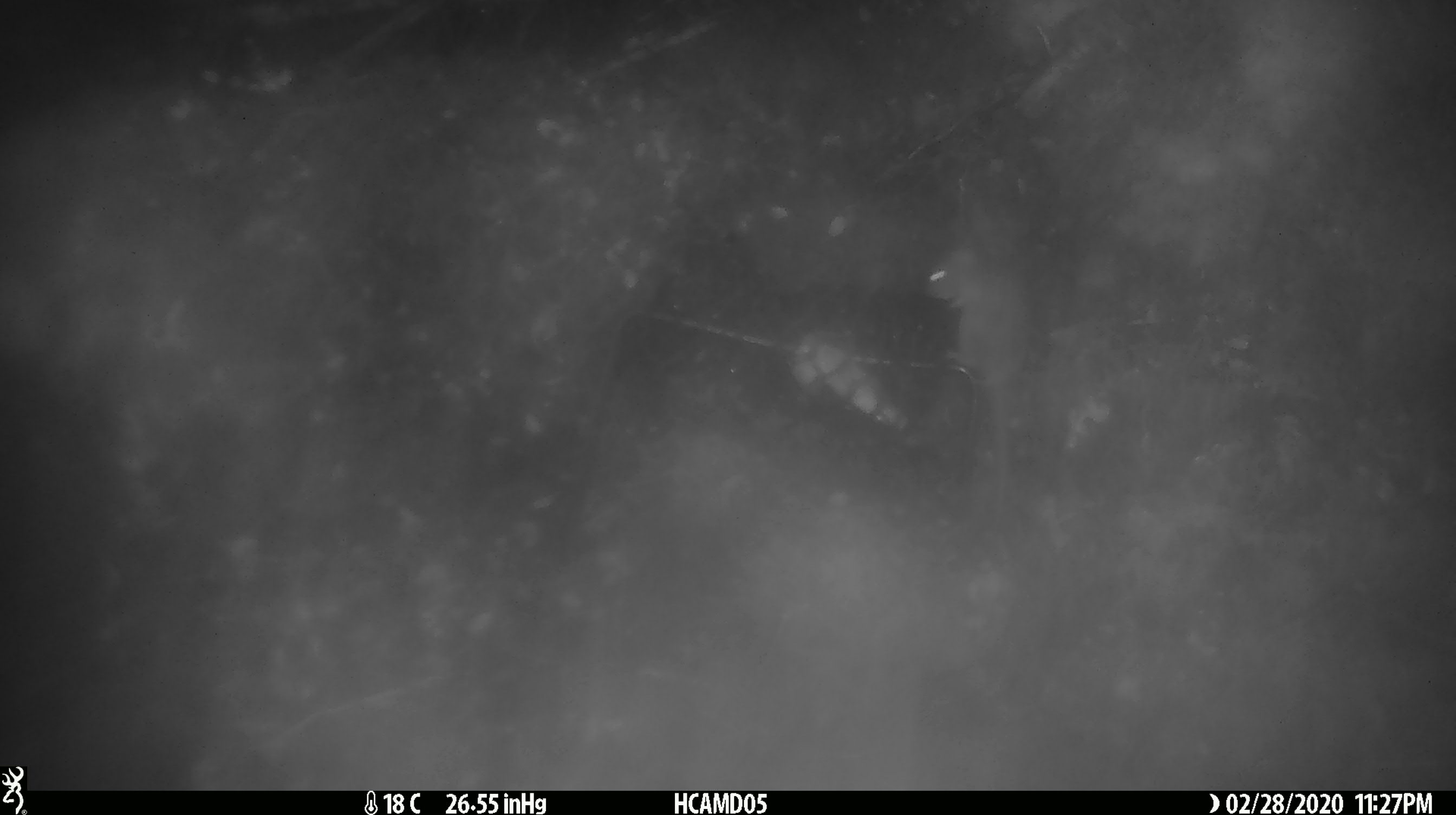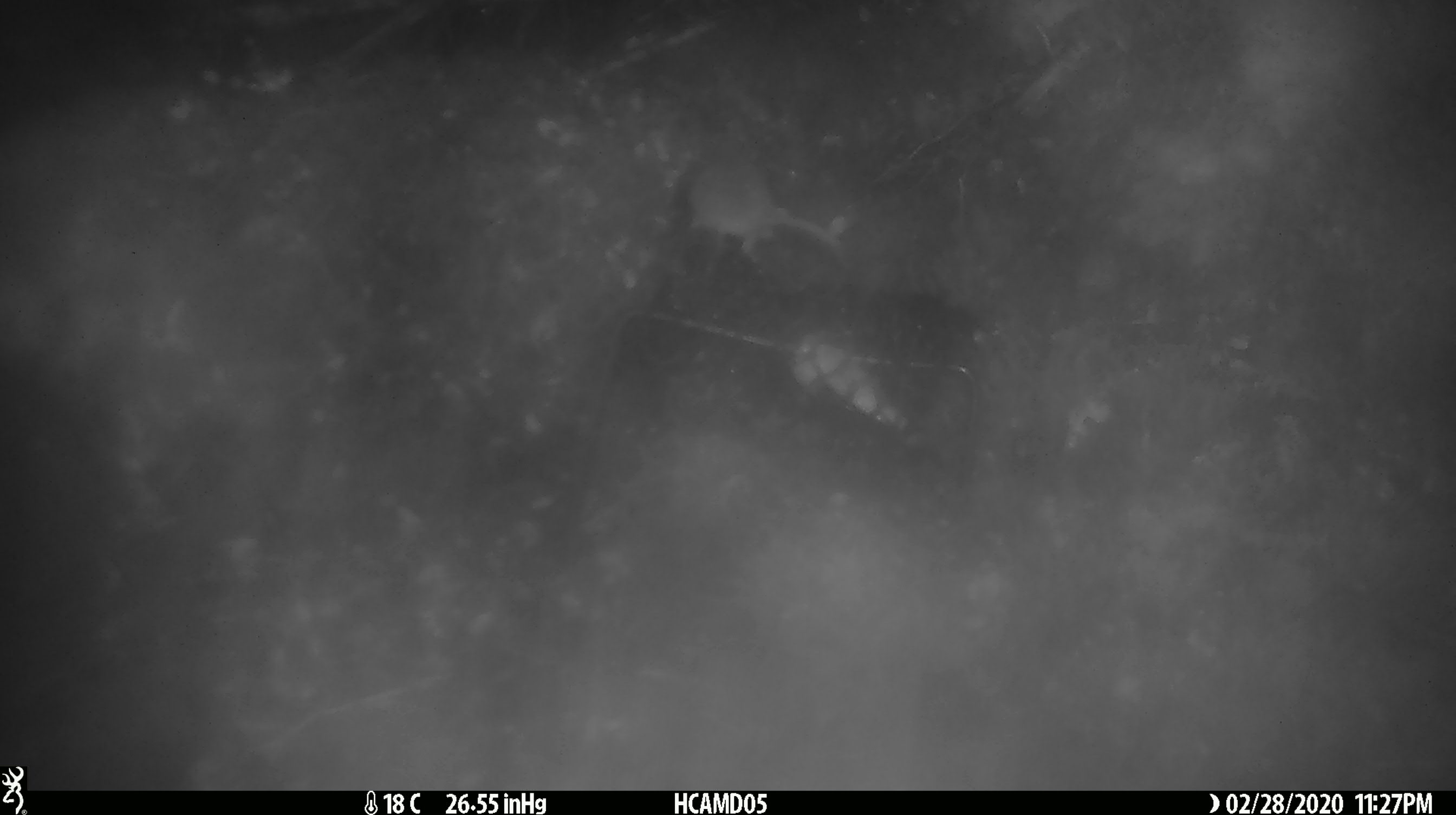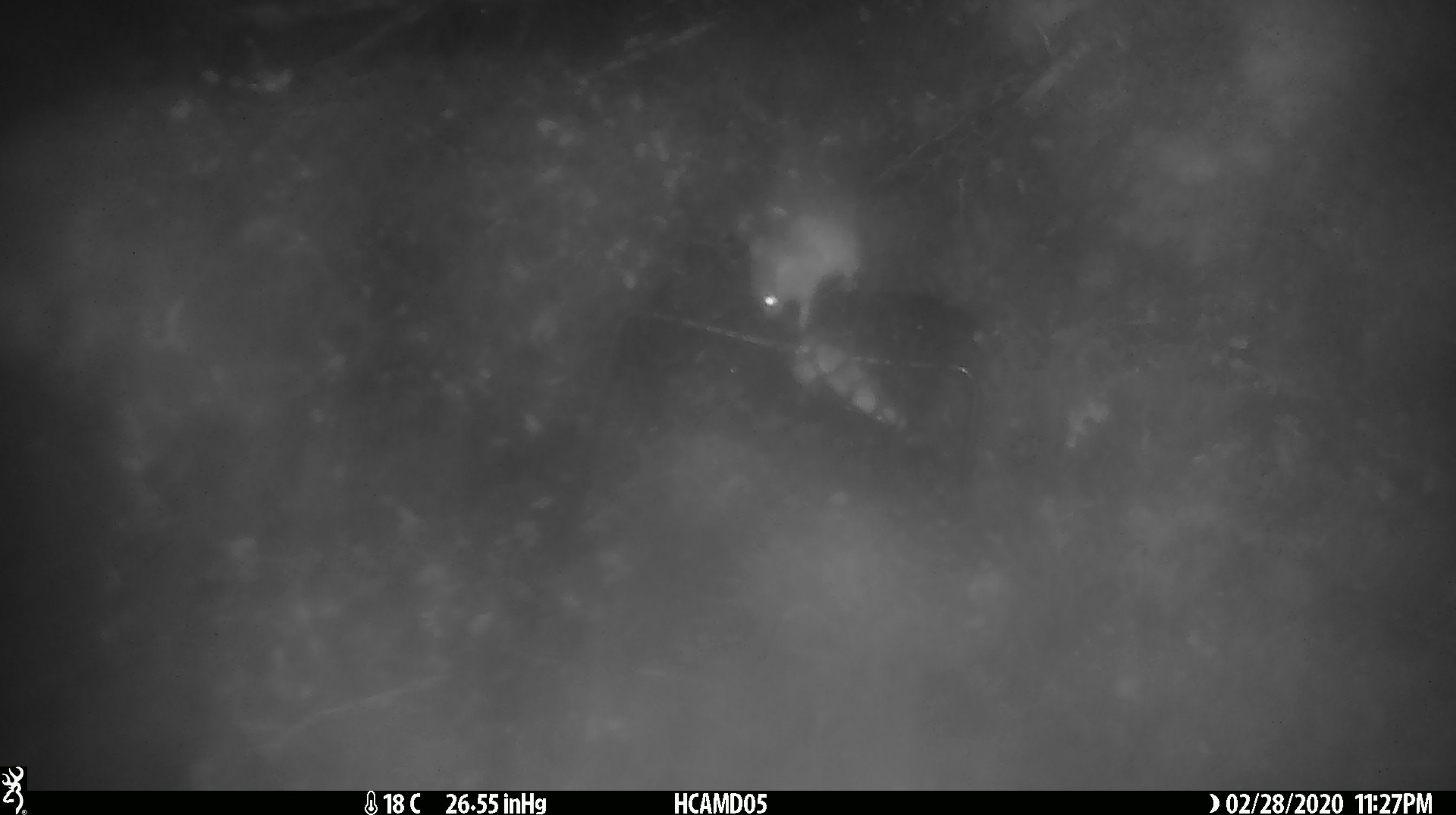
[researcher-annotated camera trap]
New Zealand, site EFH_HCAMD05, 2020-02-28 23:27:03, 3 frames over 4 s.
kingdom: Animalia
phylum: Chordata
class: Mammalia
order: Rodentia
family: Muridae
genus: Mus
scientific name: Mus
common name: mouse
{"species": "mouse (Mus)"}